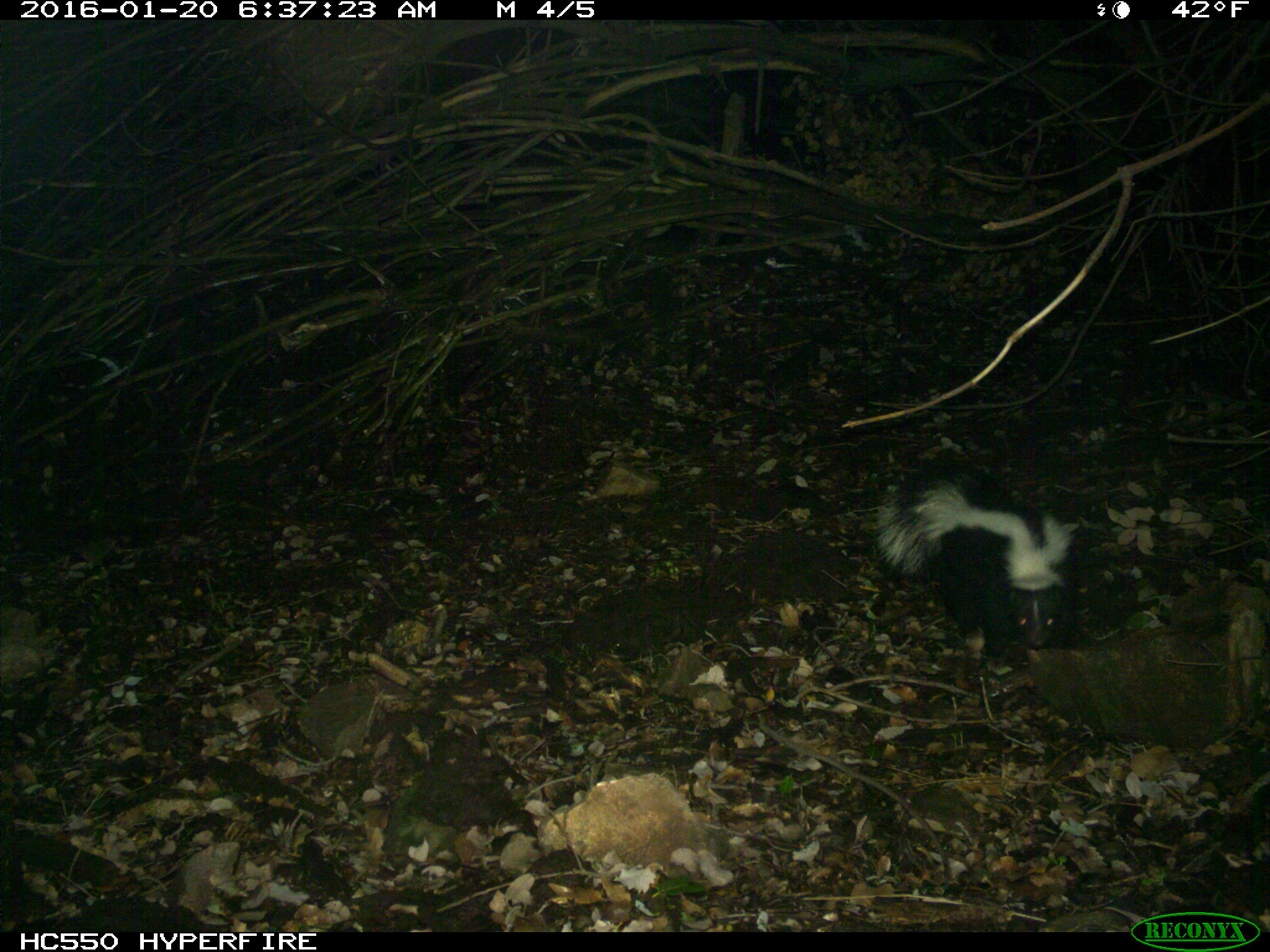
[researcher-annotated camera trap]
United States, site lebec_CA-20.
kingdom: Animalia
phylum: Chordata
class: Mammalia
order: Carnivora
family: Mephitidae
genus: Mephitis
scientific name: Mephitis mephitis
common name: striped skunk